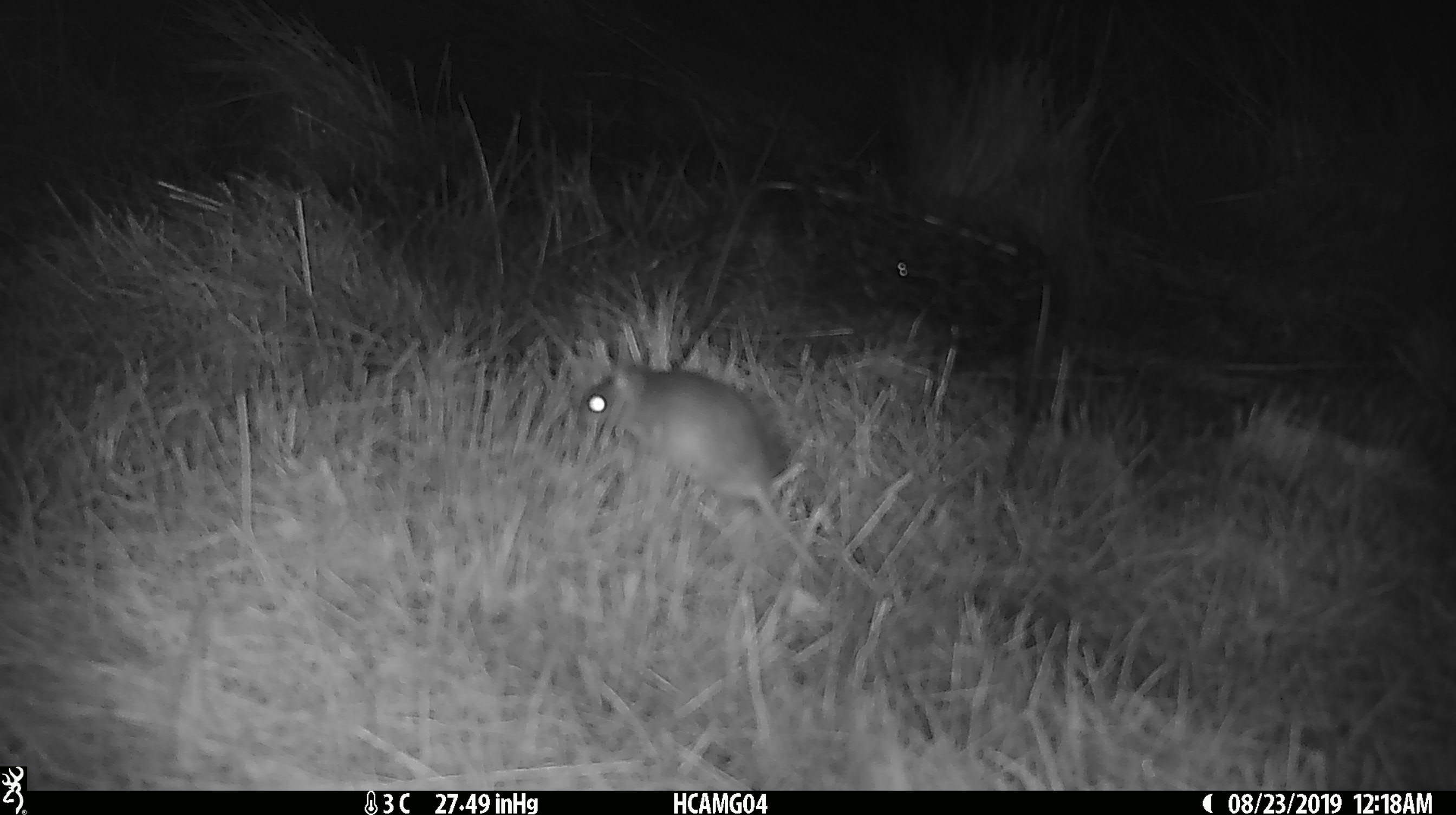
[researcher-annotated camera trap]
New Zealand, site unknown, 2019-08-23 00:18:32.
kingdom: Animalia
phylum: Chordata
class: Mammalia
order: Rodentia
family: Muridae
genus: Mus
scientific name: Mus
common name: mouse